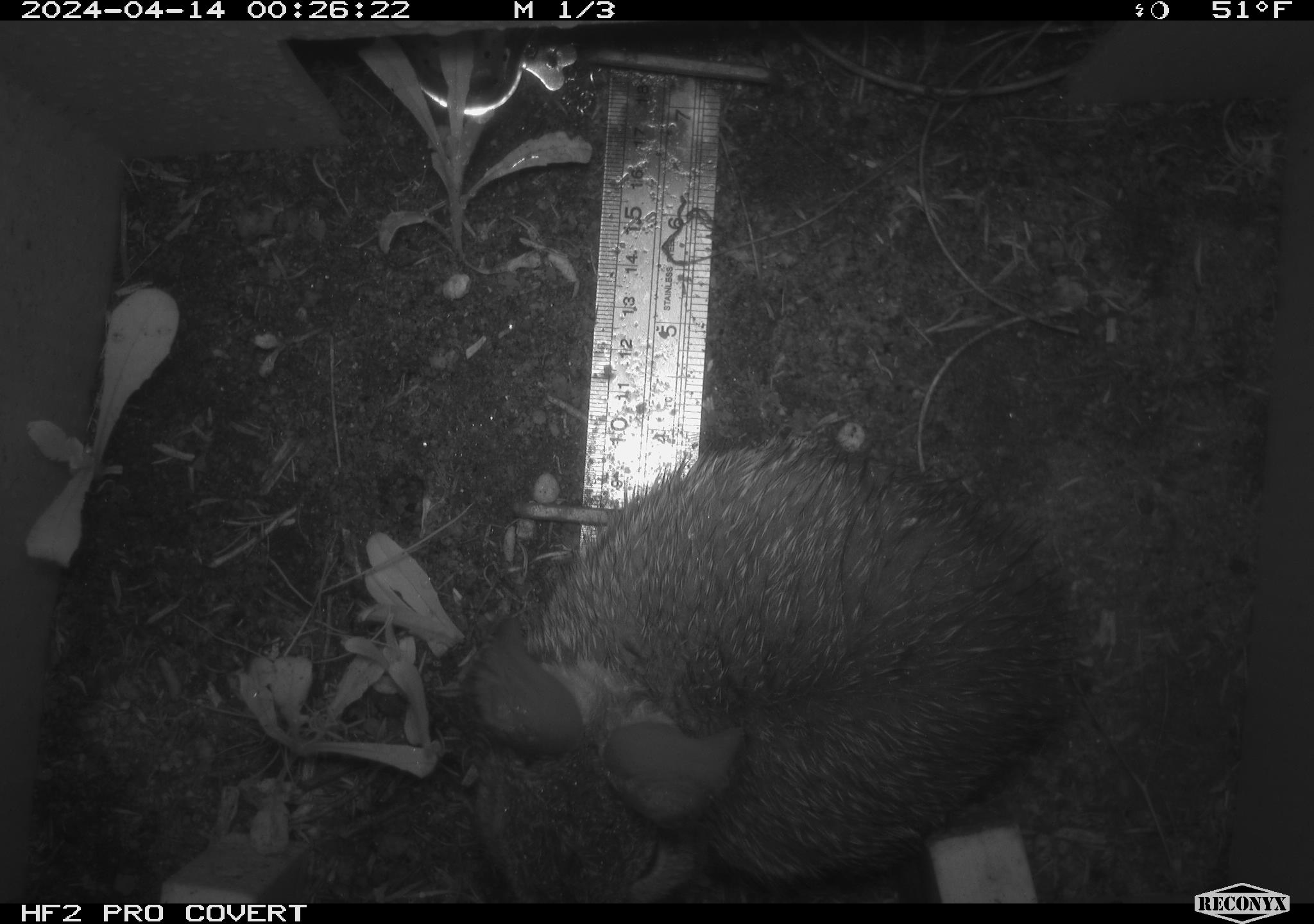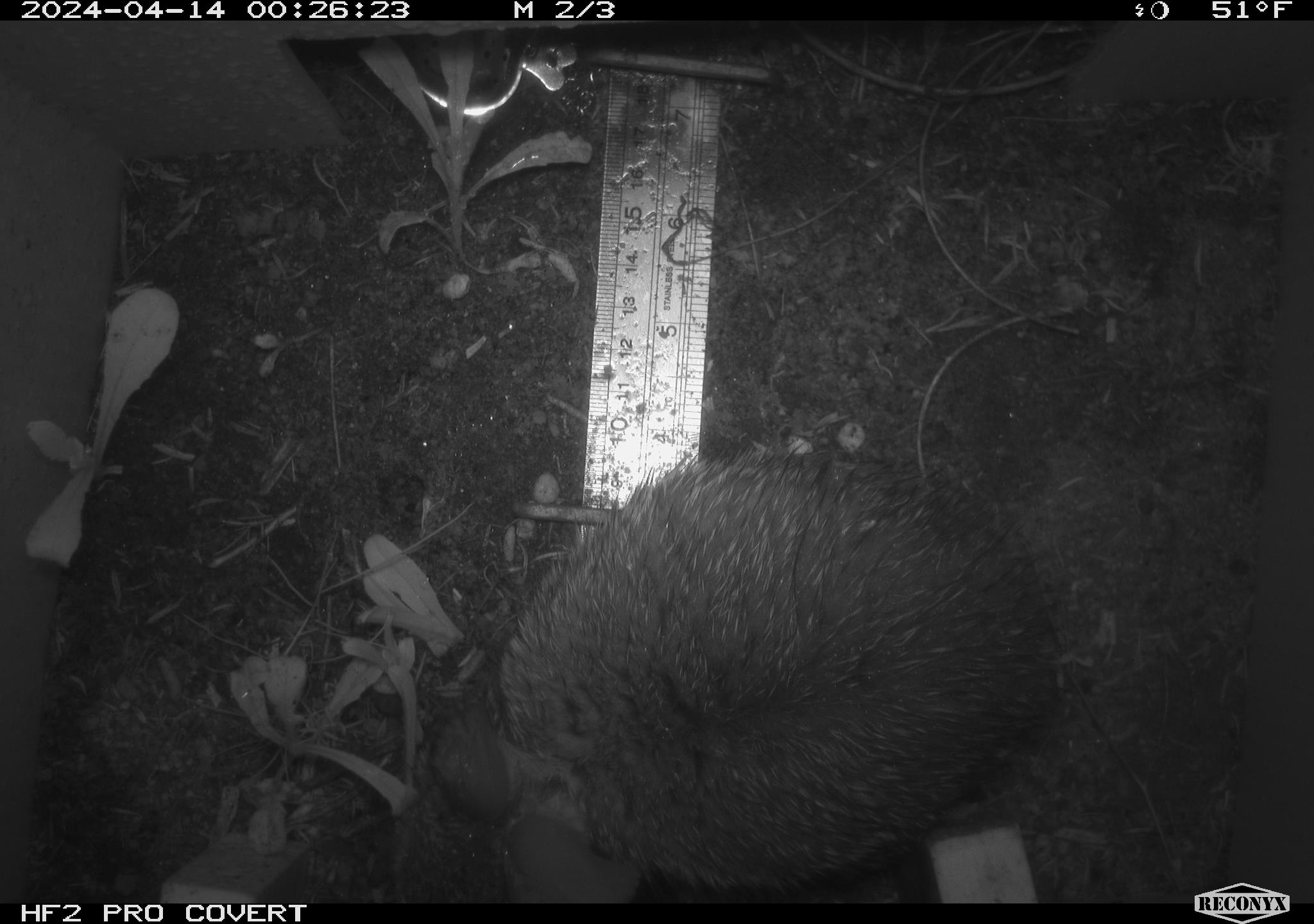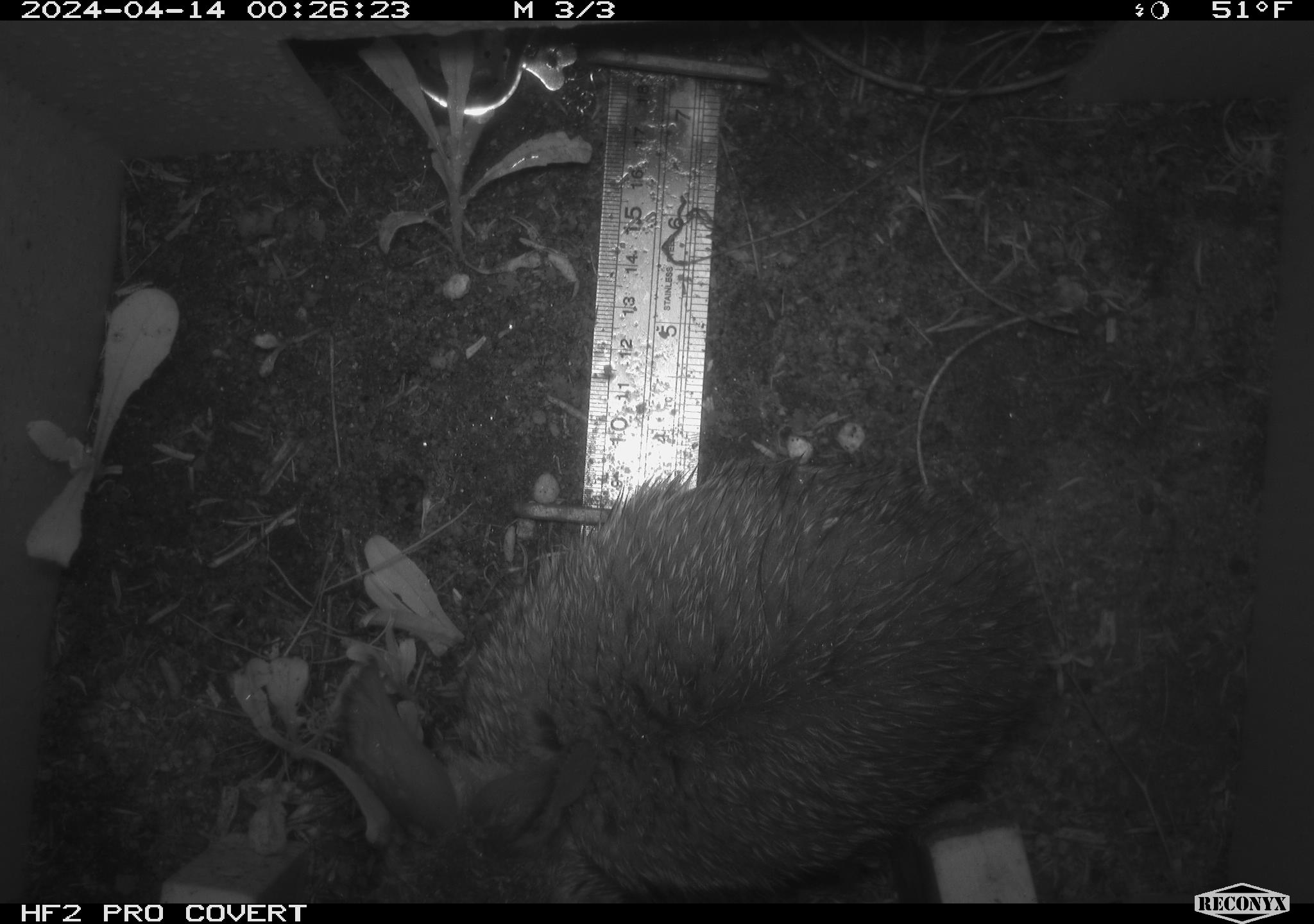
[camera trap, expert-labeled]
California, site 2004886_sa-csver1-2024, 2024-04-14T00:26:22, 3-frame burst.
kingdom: Animalia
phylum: Chordata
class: Mammalia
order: Lagomorpha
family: Leporidae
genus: Sylvilagus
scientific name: Sylvilagus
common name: cottontail rabbits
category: sylvilagus species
Sylvilagus species (cottontail rabbits) (Sylvilagus).